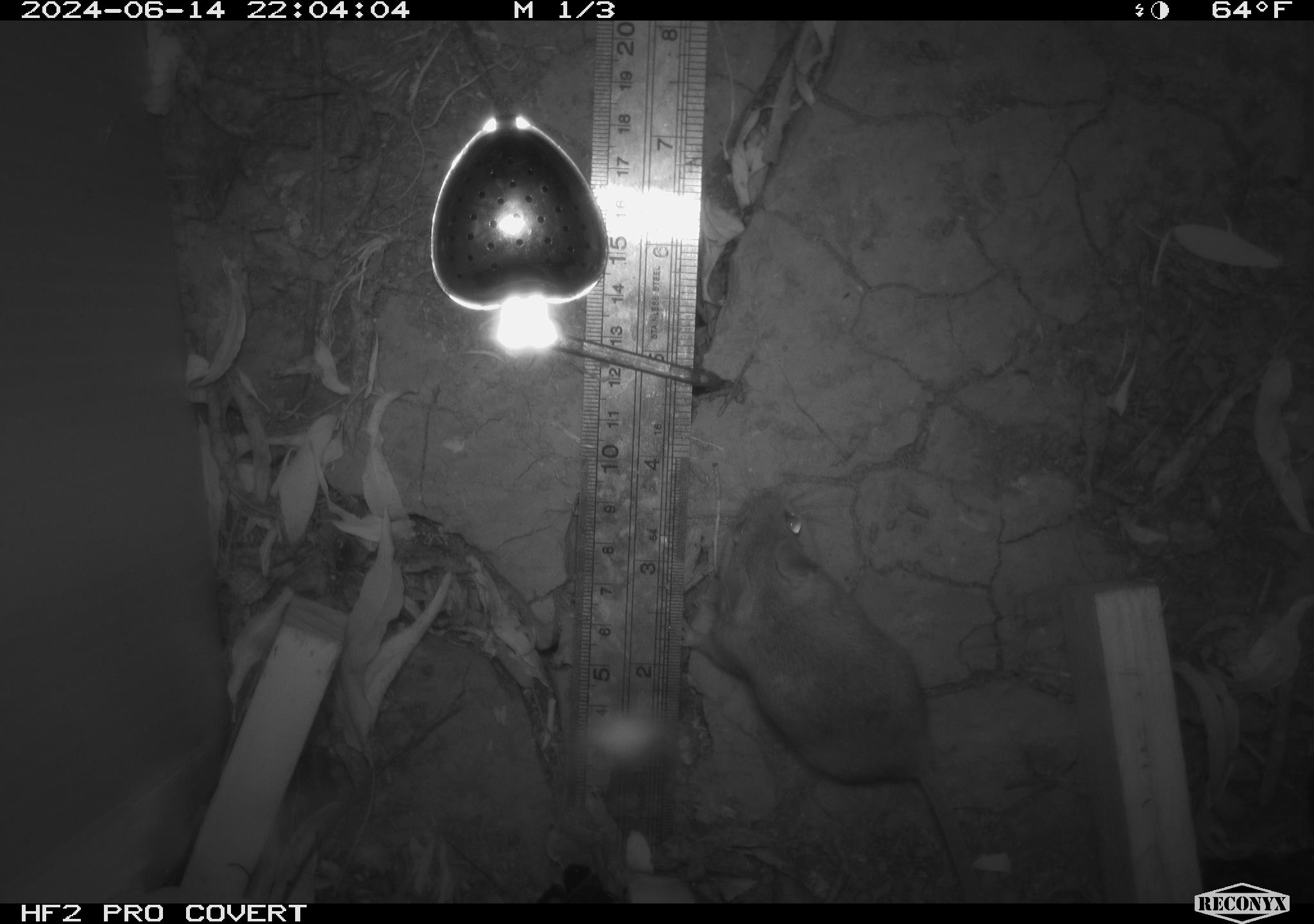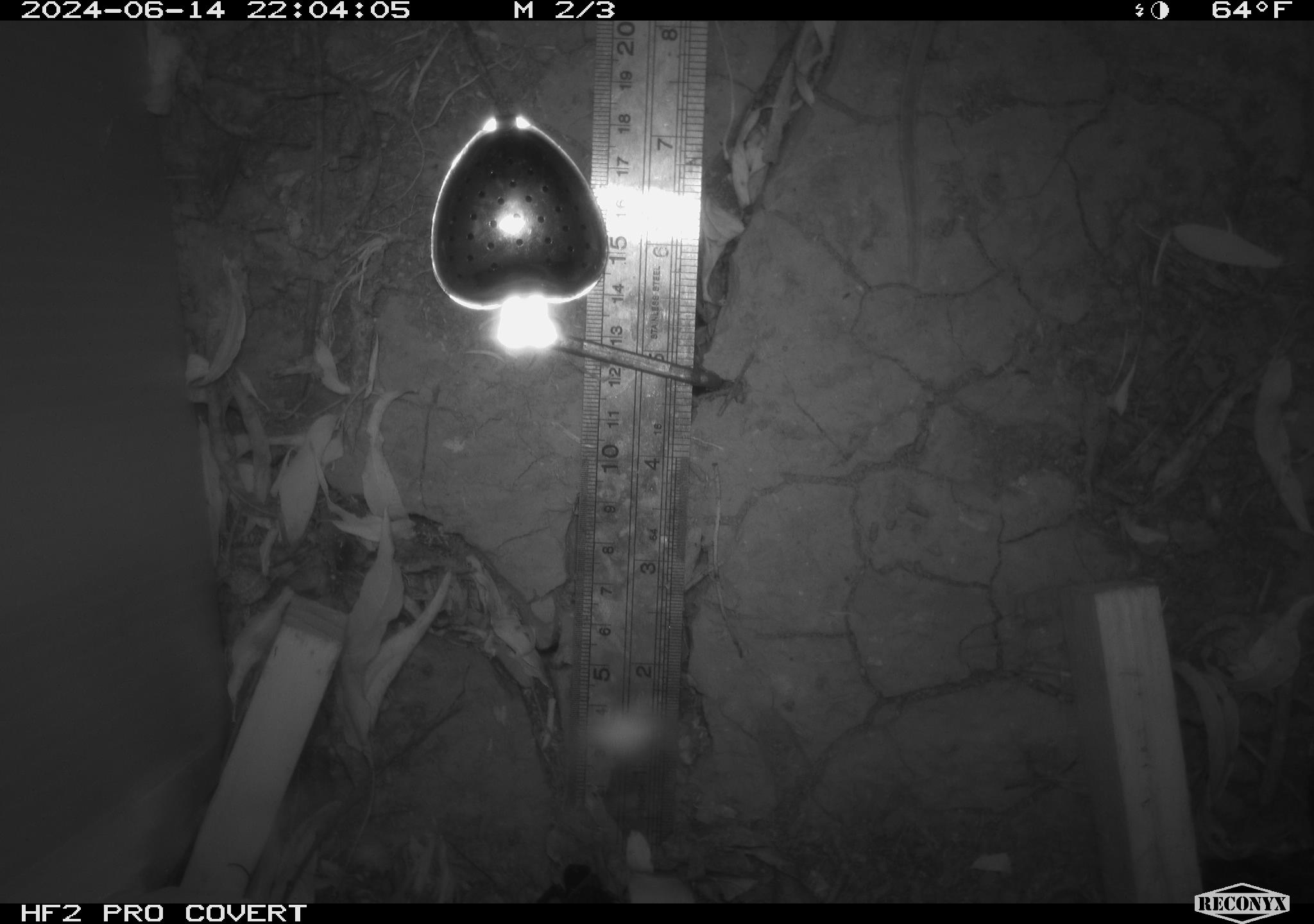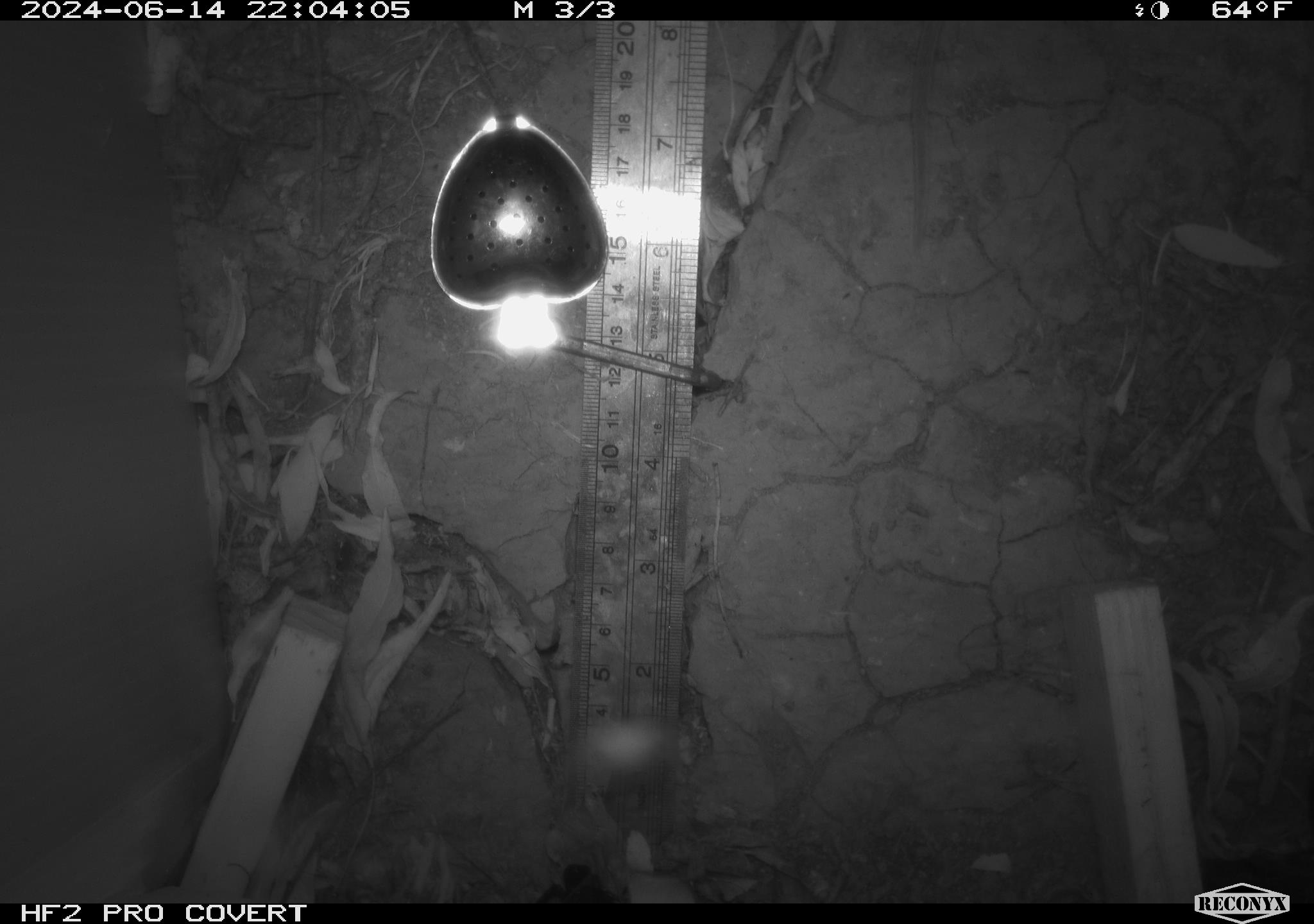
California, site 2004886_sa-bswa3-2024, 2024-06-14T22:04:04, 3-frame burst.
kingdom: Animalia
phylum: Chordata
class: Mammalia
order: Rodentia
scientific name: Rodentia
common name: mouse species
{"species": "mouse species (Rodentia)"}